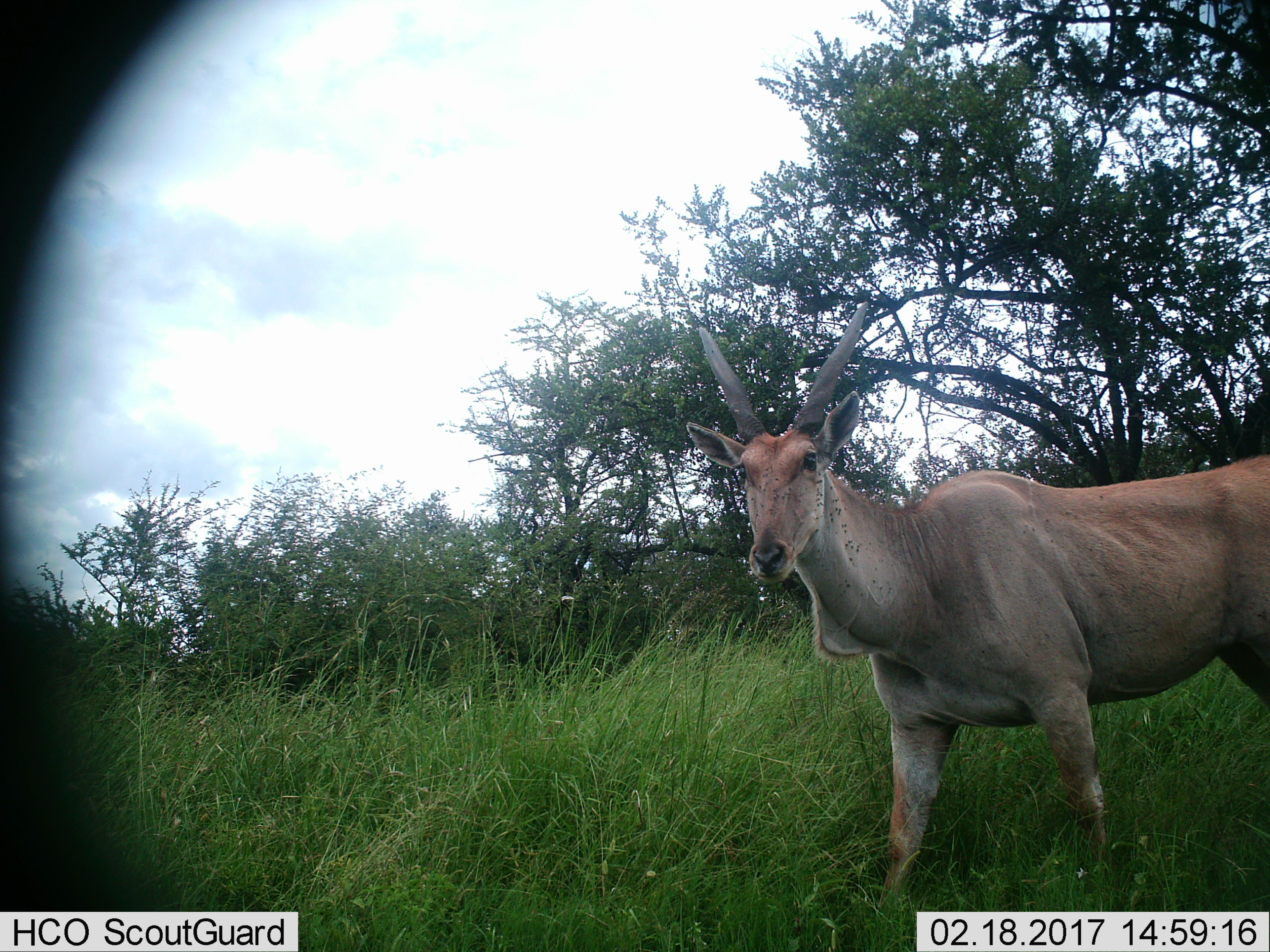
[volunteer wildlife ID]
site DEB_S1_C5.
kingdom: Animalia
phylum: Chordata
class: Mammalia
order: Artiodactyla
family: Bovidae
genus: Tragelaphus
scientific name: Tragelaphus oryx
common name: eland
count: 1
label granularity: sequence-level